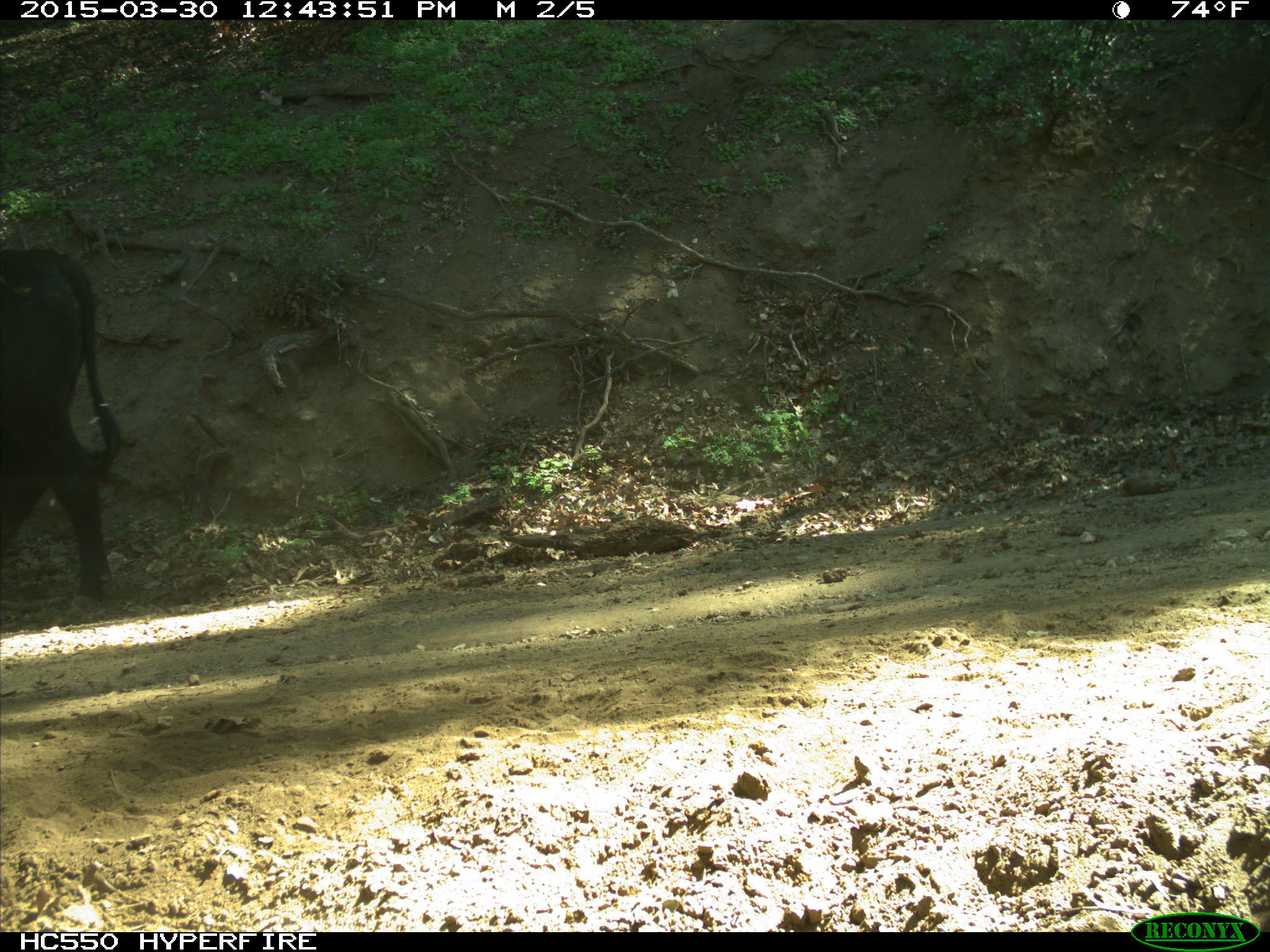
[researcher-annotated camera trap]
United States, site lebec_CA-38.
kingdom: Animalia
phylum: Chordata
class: Mammalia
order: Artiodactyla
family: Bovidae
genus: Bos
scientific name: Bos taurus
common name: domestic cow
Bos taurus (domestic cow).